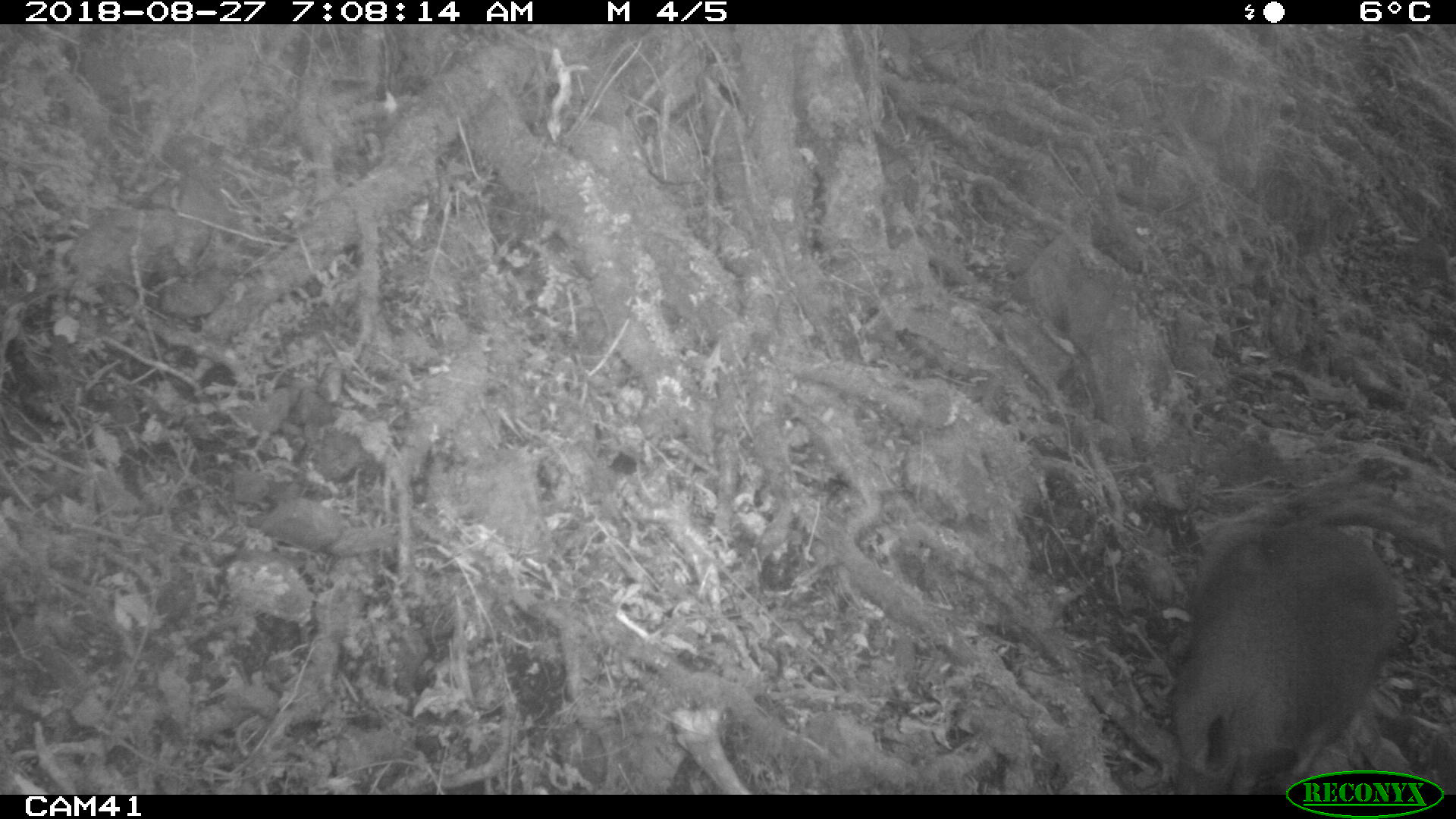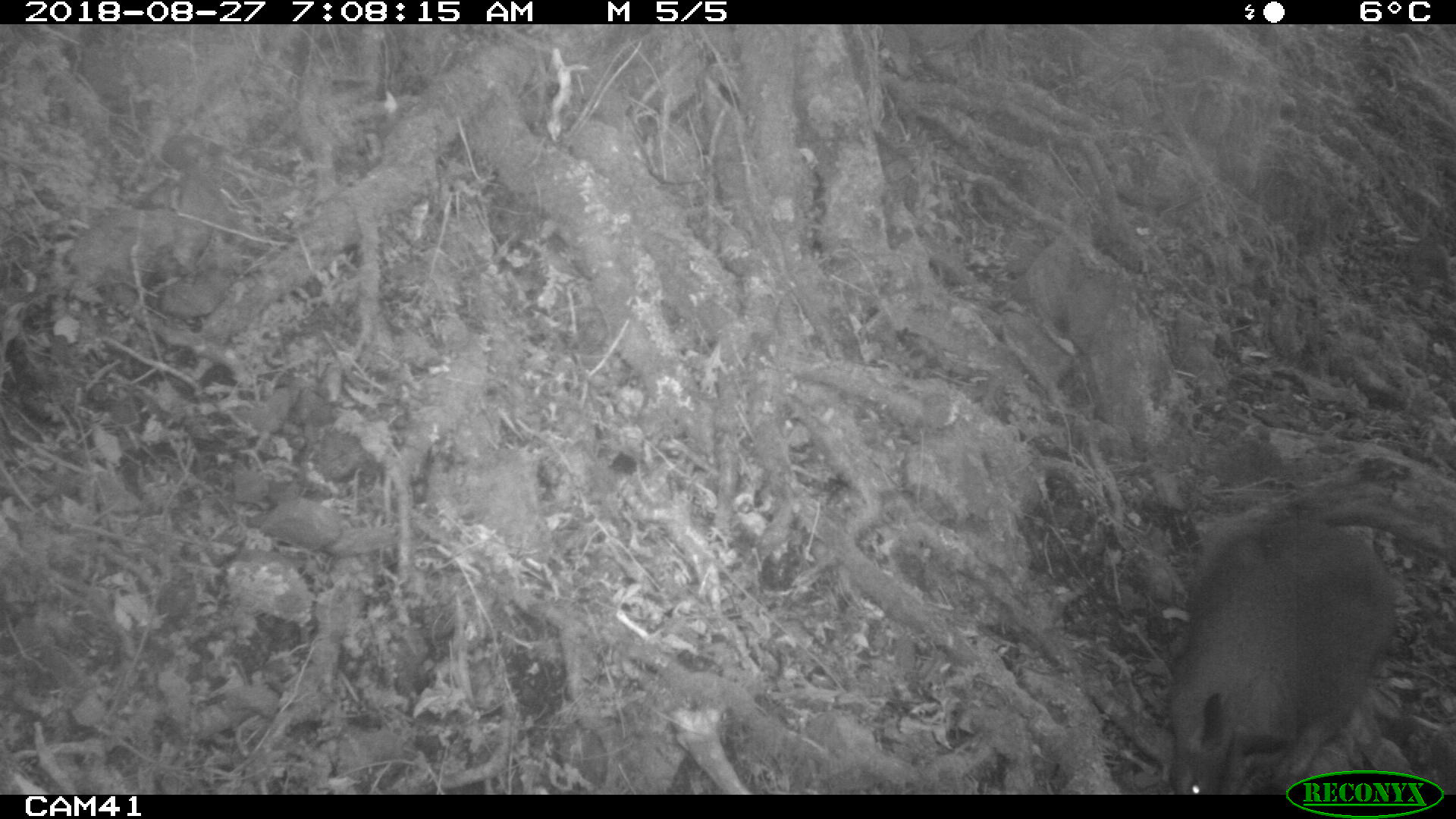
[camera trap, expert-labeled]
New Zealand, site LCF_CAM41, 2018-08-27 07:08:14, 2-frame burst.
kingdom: Animalia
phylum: Chordata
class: Mammalia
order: Diprotodontia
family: Macropodidae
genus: Notamacropus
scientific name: Notamacropus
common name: wallaby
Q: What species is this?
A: Wallaby (Notamacropus).